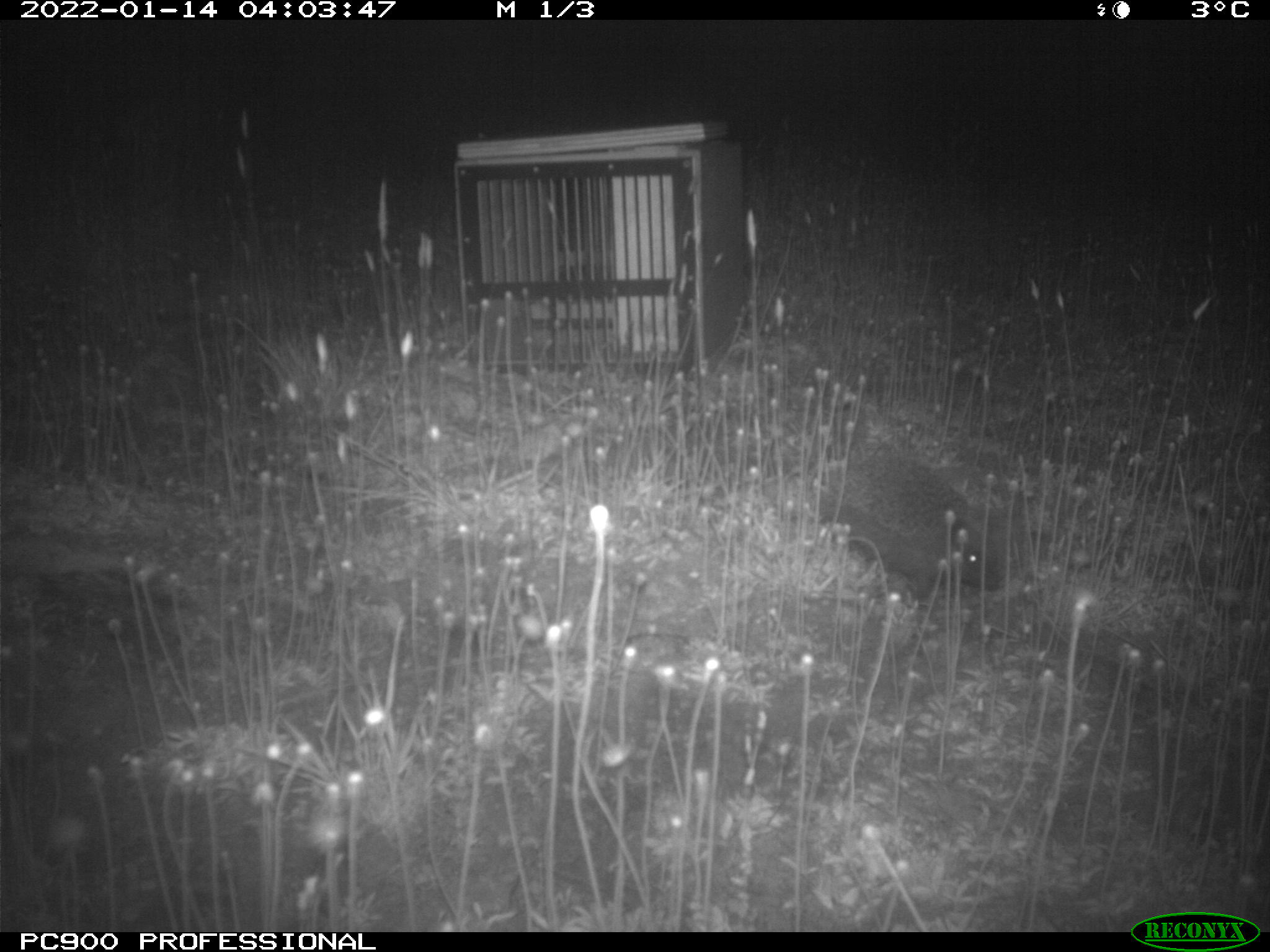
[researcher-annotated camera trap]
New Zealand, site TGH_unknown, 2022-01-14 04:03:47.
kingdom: Animalia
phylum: Chordata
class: Mammalia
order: Eulipotyphla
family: Erinaceidae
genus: Erinaceus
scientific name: Erinaceus europaeus europaeus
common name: european hedgehog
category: hedgehog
Hedgehog (european hedgehog) (Erinaceus europaeus europaeus).